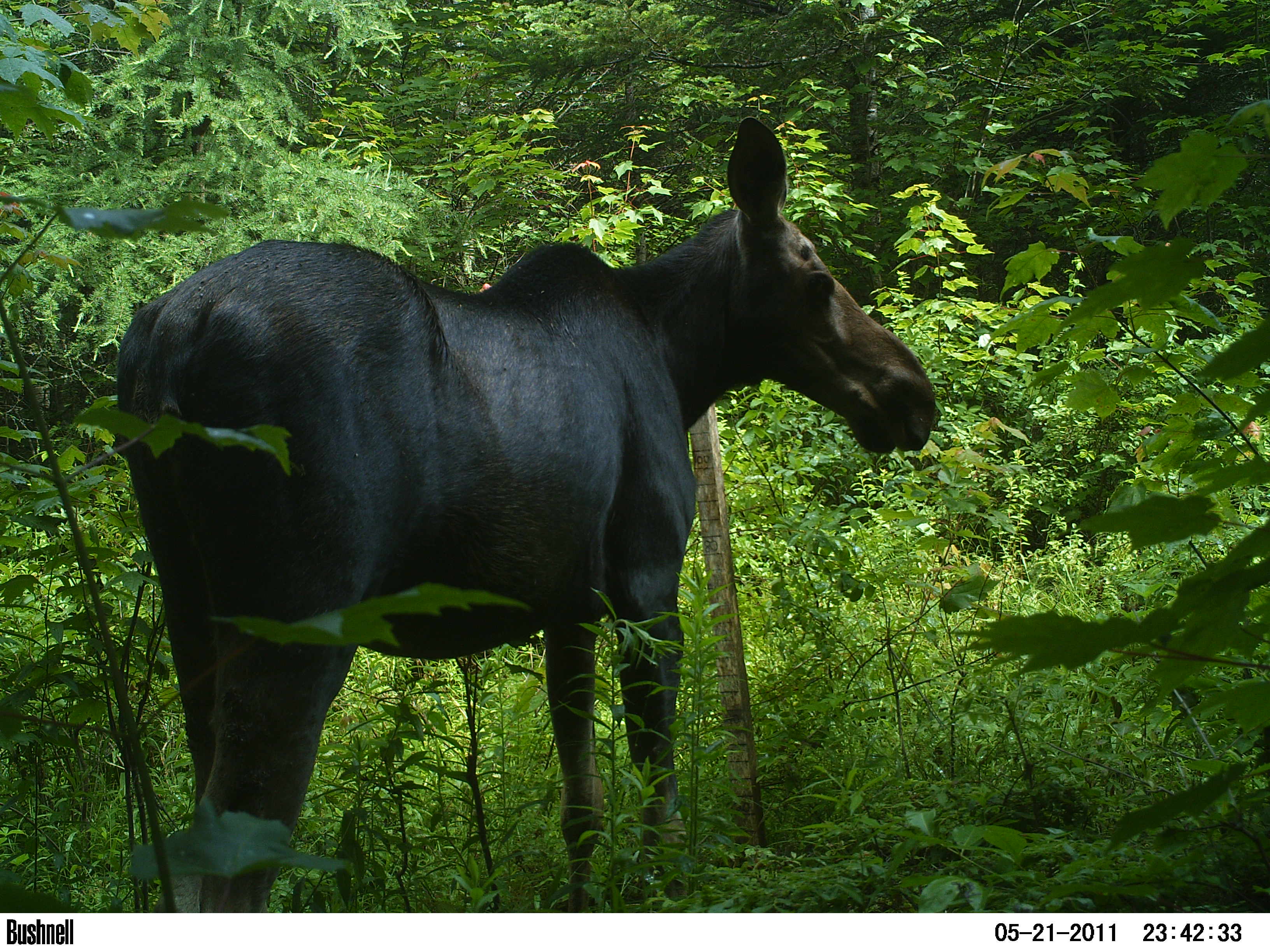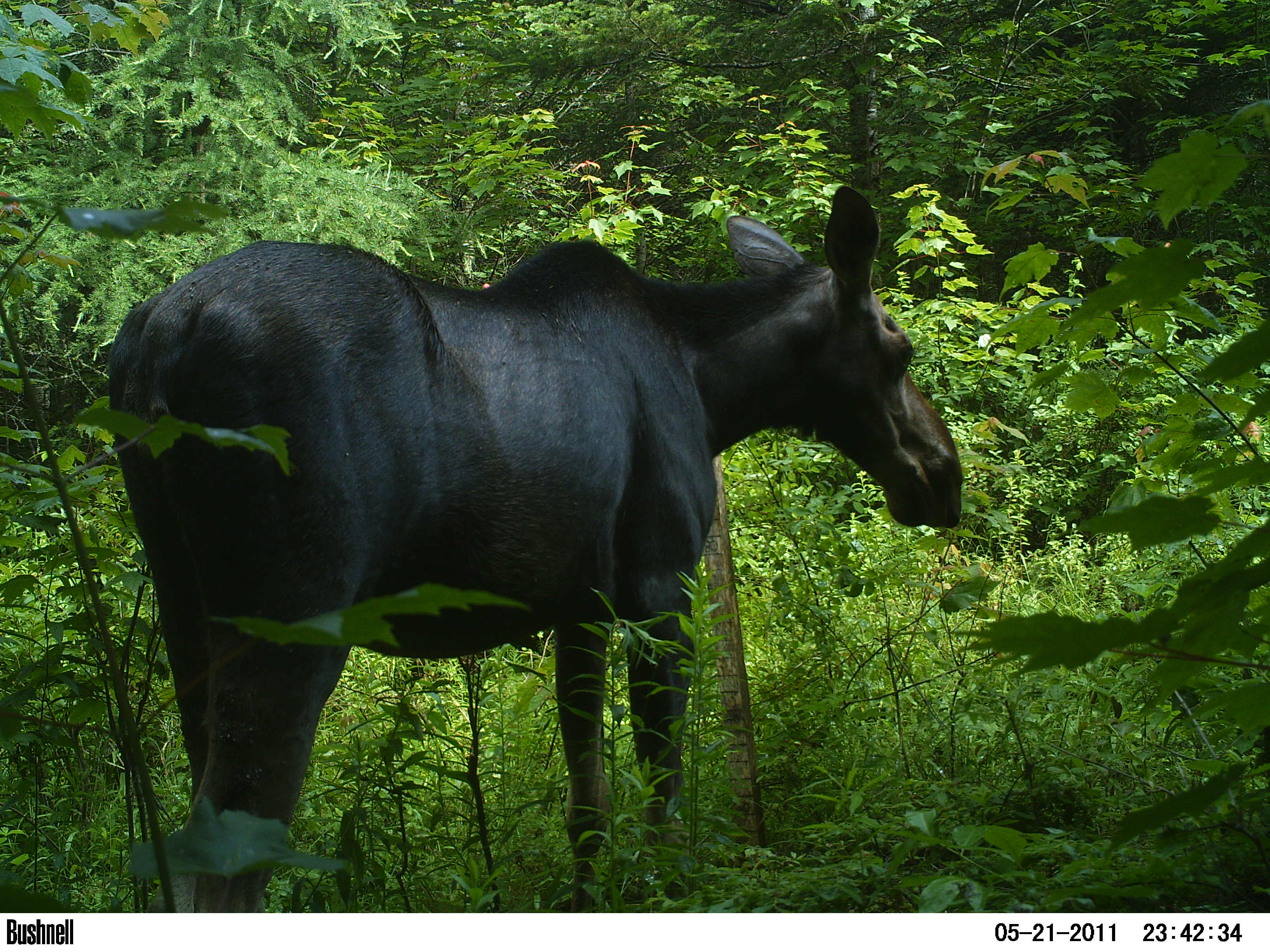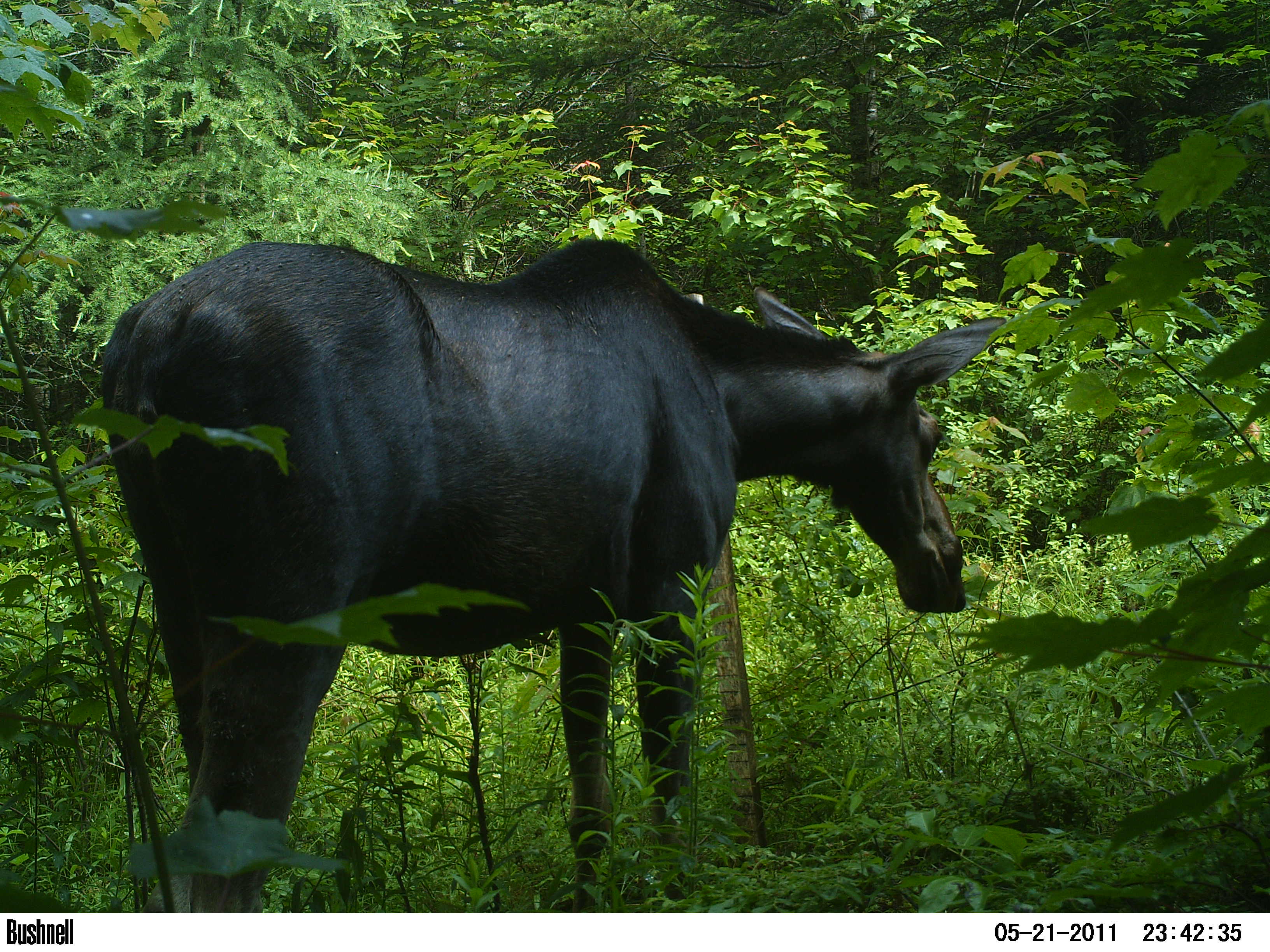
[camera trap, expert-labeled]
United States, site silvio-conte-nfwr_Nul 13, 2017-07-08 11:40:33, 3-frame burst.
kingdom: Animalia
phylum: Chordata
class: Mammalia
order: Artiodactyla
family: Cervidae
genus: Alces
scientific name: Alces alces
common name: moose